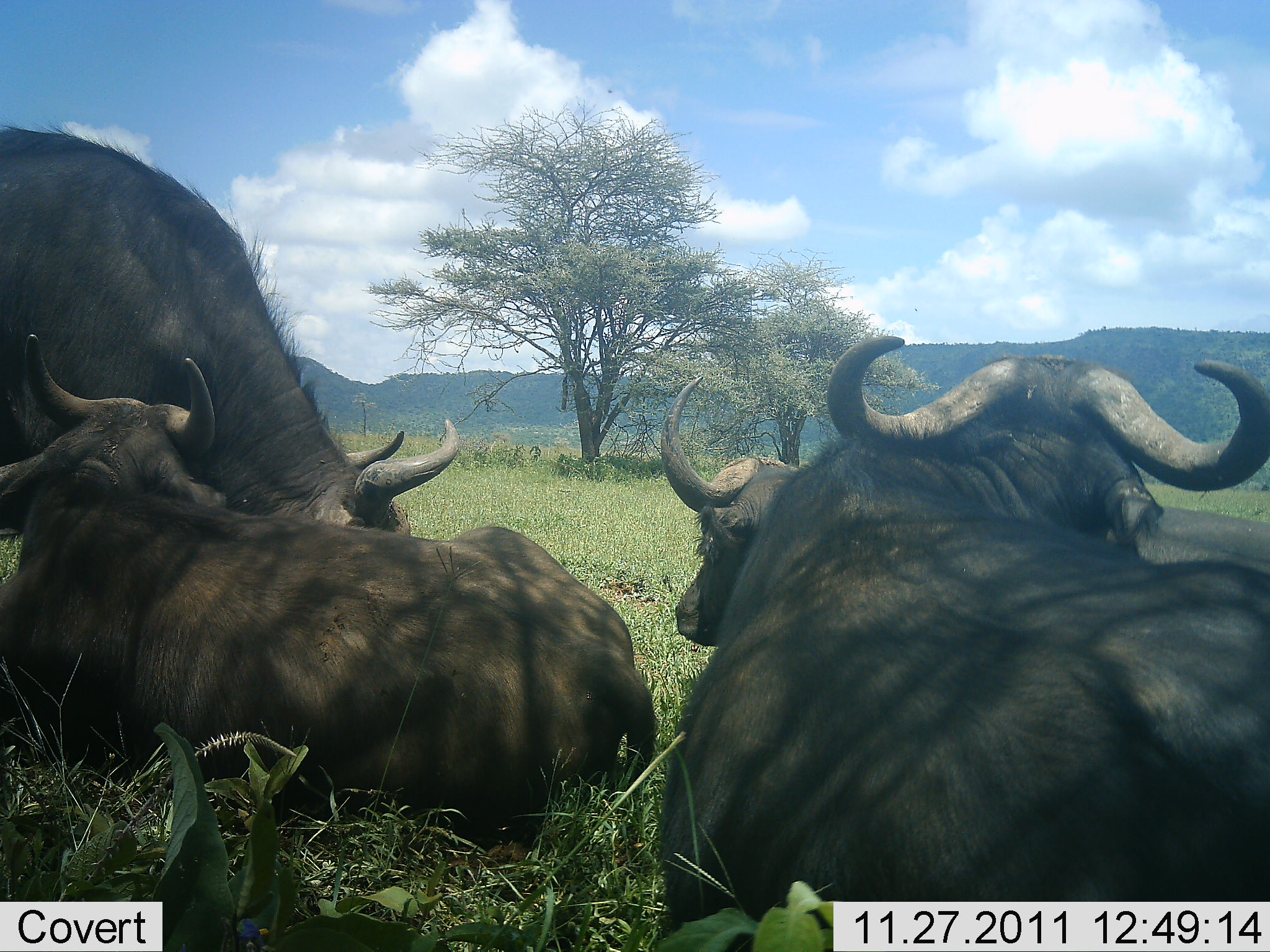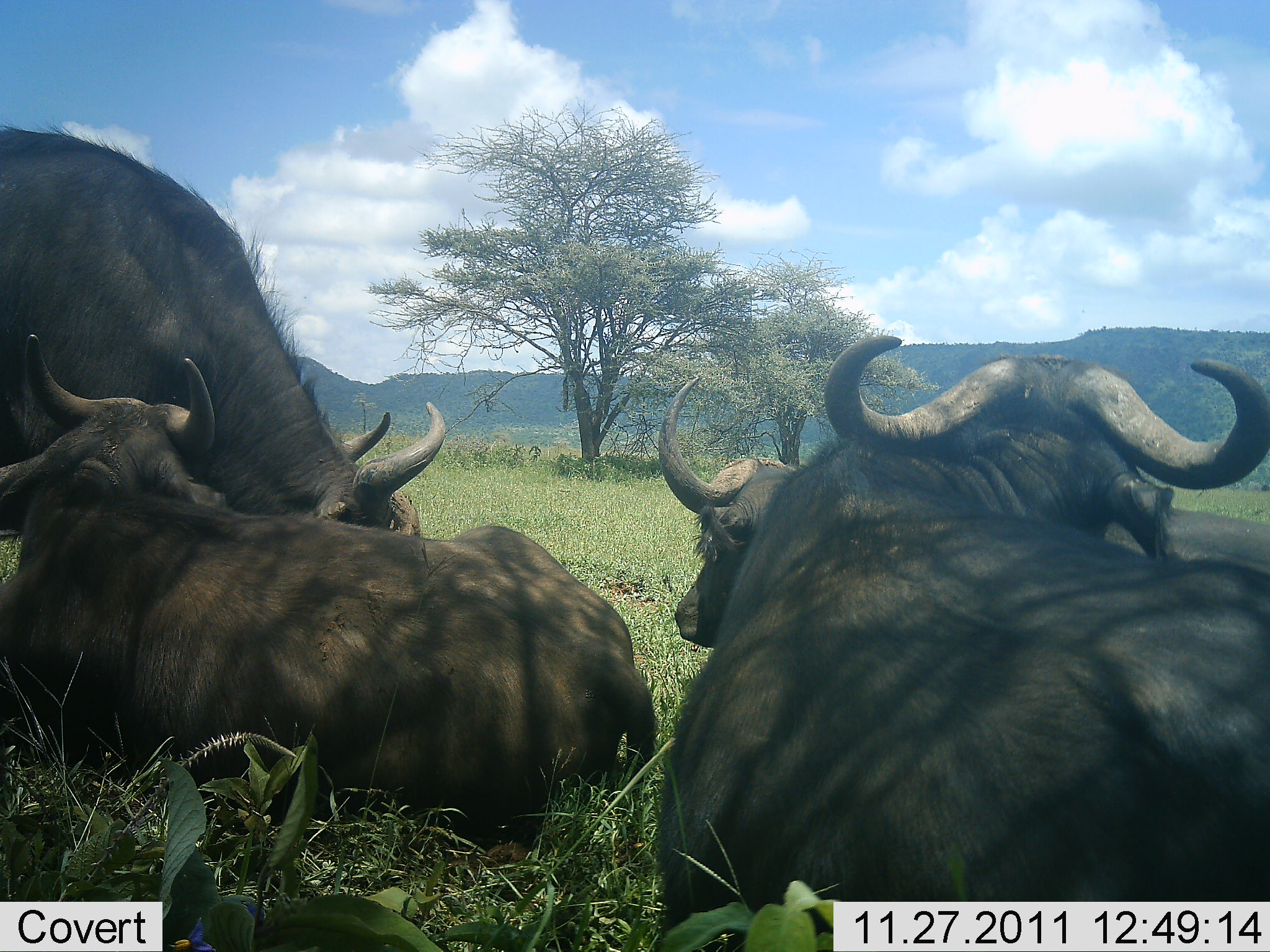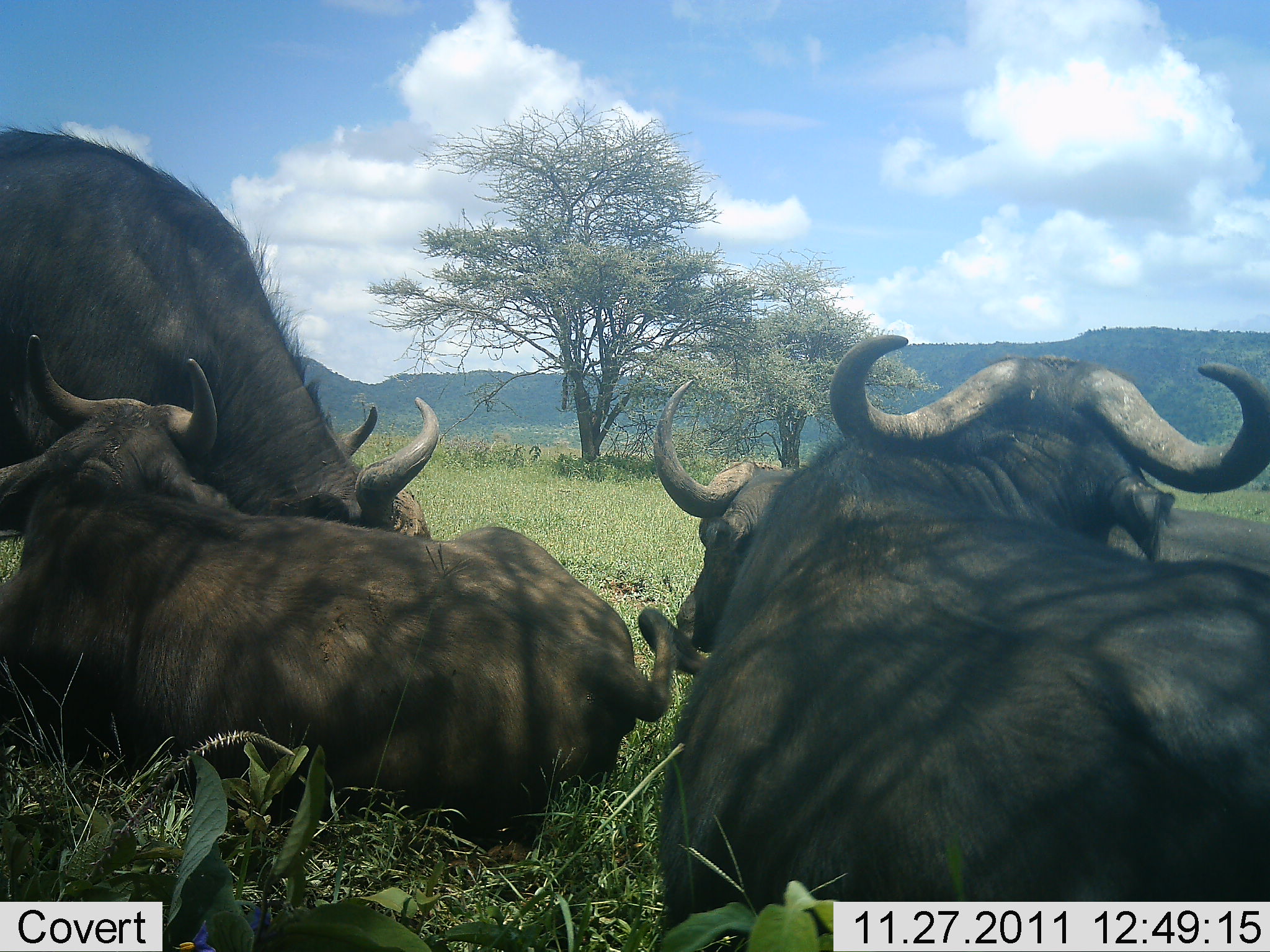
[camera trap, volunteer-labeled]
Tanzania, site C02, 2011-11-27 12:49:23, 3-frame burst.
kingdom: Animalia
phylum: Chordata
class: Mammalia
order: Artiodactyla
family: Bovidae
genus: Syncerus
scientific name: Syncerus caffer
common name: cape buffalo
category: buffalo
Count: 4.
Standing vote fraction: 26%.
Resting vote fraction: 100%.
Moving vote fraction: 5%.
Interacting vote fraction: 0%.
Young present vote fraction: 0%.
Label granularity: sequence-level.